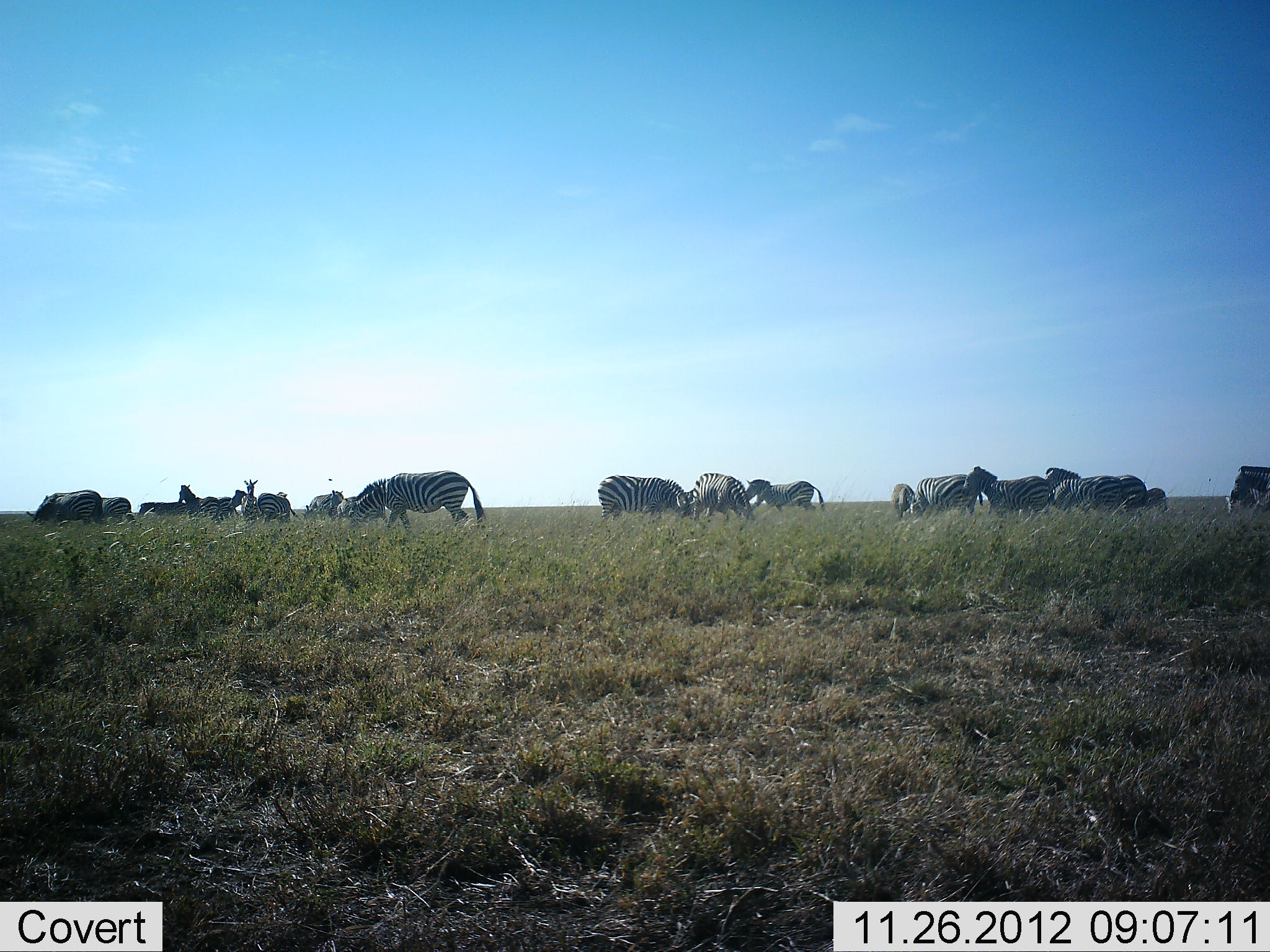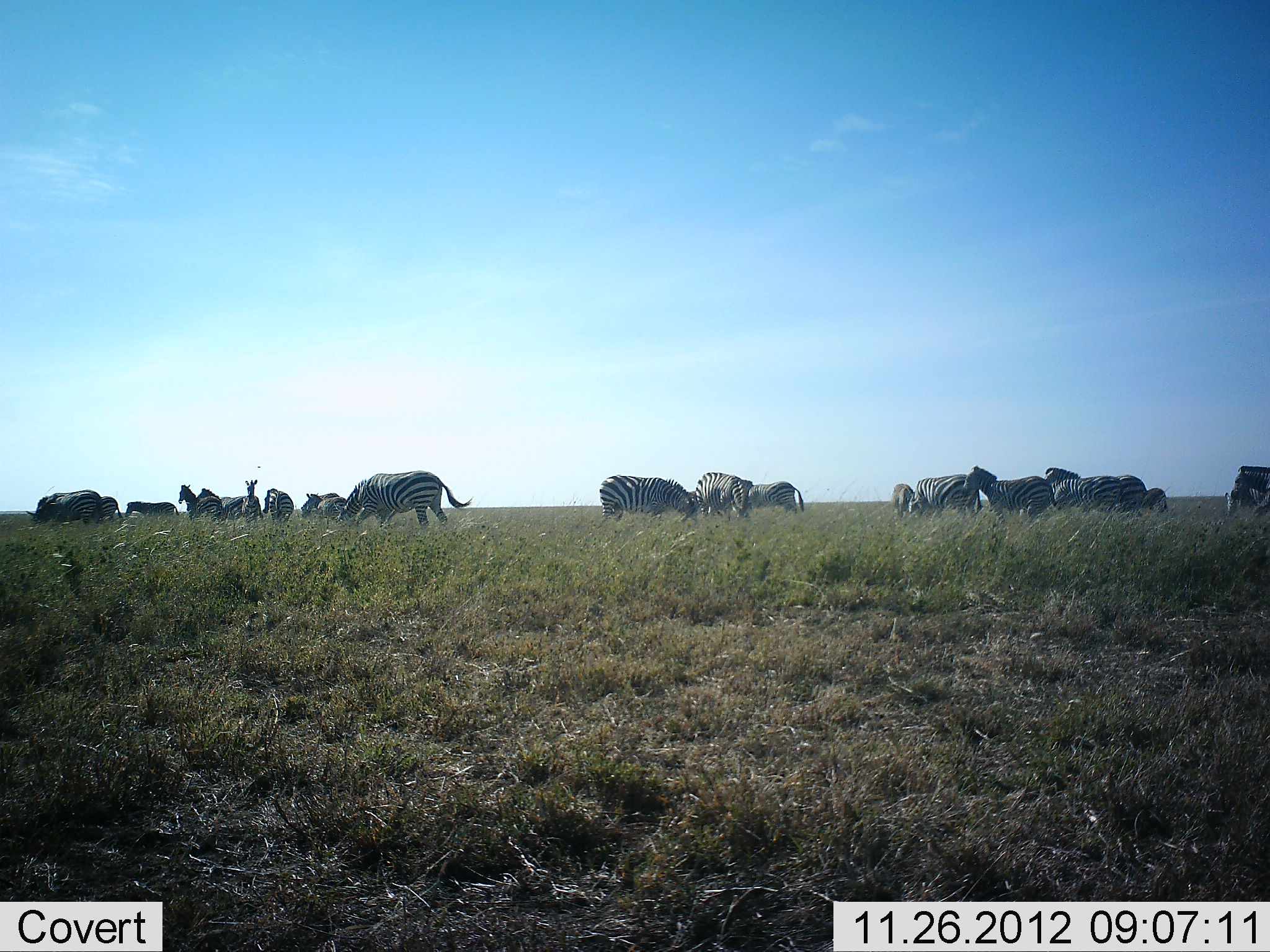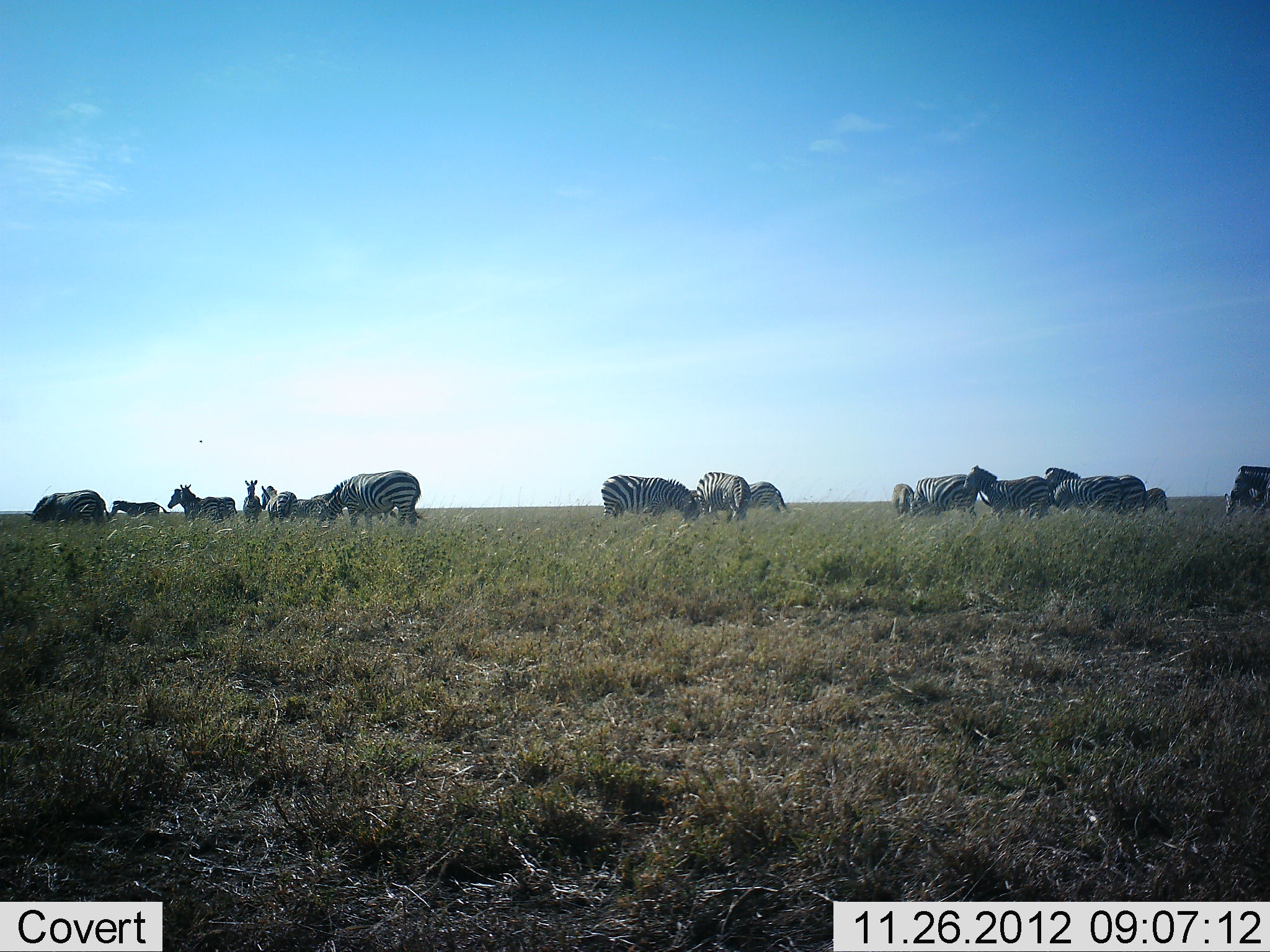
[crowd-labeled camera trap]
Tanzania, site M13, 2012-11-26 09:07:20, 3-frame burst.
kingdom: Animalia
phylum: Chordata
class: Mammalia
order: Perissodactyla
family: Equidae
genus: Equus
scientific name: Equus quagga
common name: plains zebra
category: zebra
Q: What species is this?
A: Zebra (plains zebra) (Equus quagga).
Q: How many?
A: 11-50.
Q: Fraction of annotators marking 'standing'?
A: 59%.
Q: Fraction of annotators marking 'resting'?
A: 3%.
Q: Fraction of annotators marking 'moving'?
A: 46%.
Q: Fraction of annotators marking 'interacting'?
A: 0%.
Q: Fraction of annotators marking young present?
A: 5%.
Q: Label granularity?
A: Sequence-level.